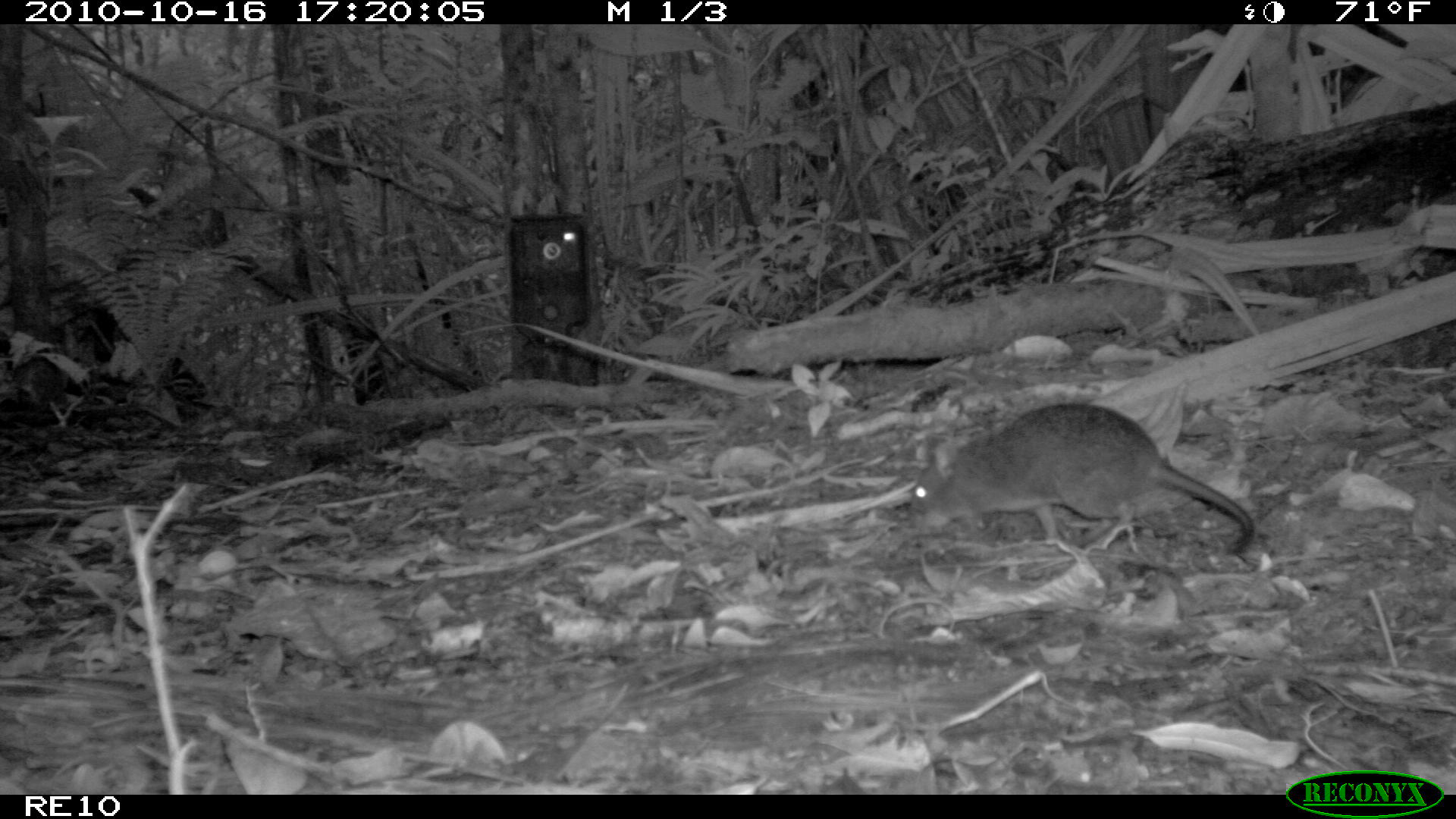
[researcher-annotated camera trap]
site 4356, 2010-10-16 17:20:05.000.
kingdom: Animalia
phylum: Chordata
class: Mammalia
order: Rodentia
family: Muridae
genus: Rattus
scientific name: Rattus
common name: rodent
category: unknown rat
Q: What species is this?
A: Unknown rat (rodent) (Rattus).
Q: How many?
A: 1.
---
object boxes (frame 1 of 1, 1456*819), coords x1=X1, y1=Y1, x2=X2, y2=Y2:
unknown rat: x1=908, y1=403, x2=1255, y2=556